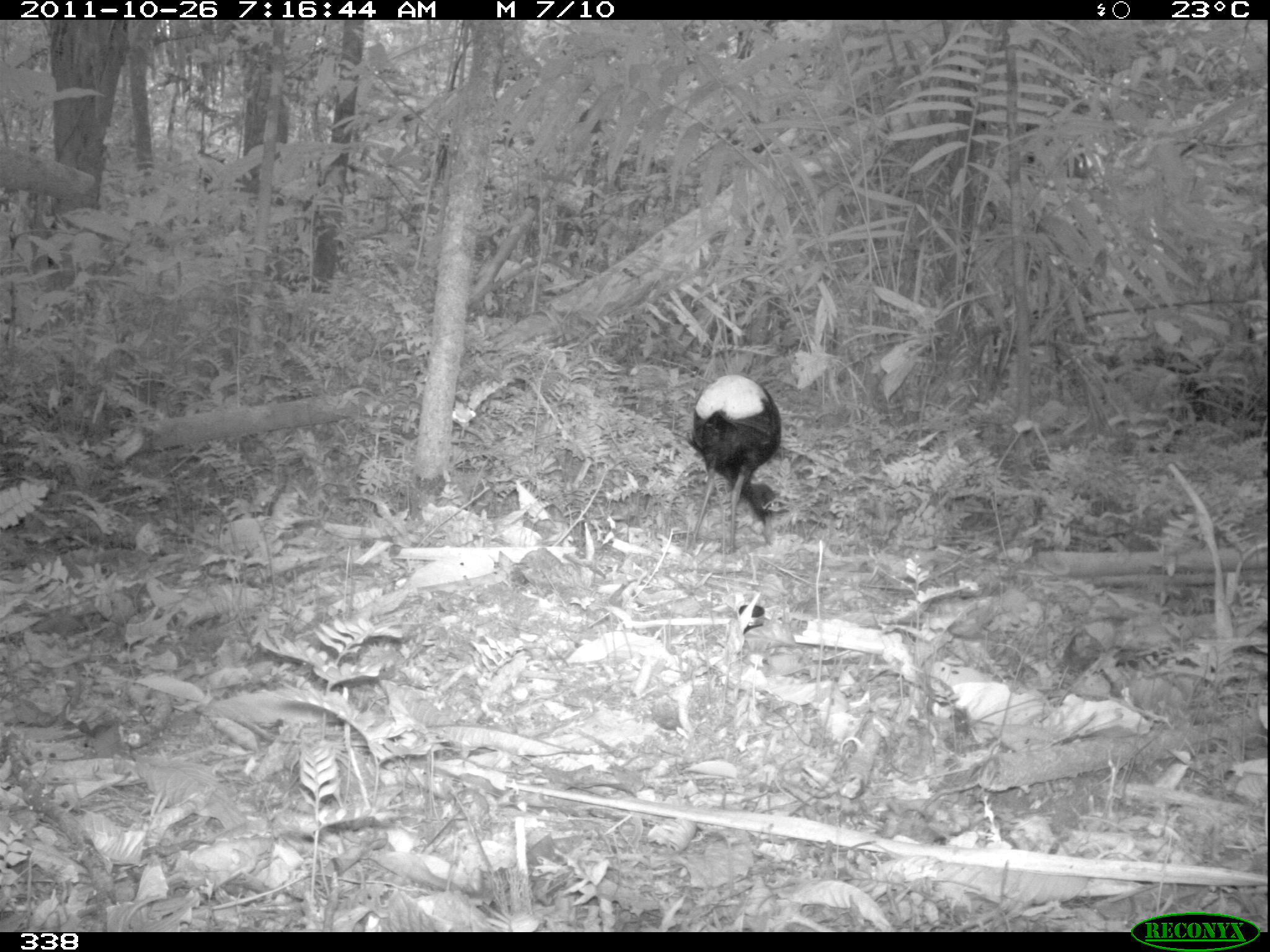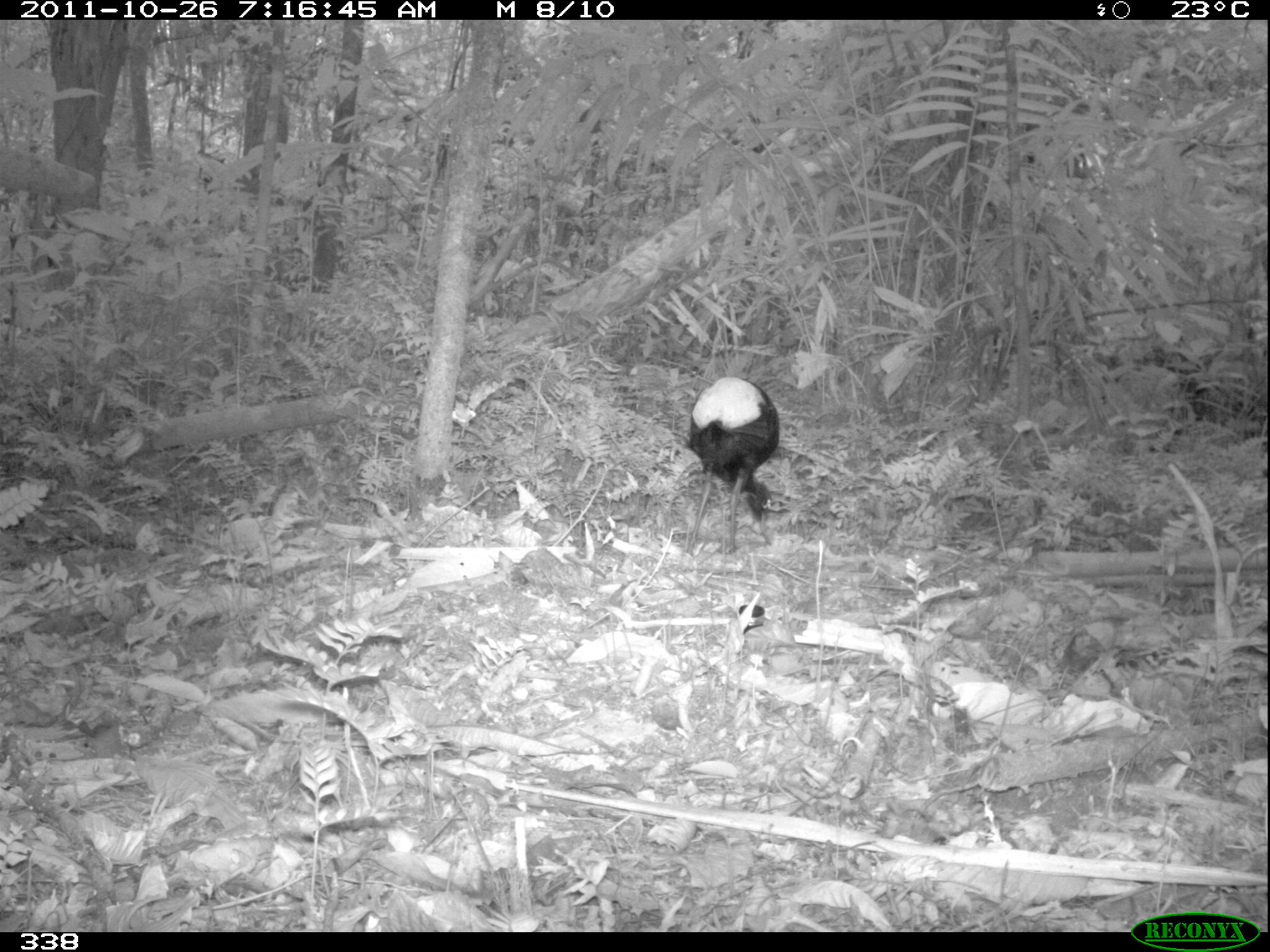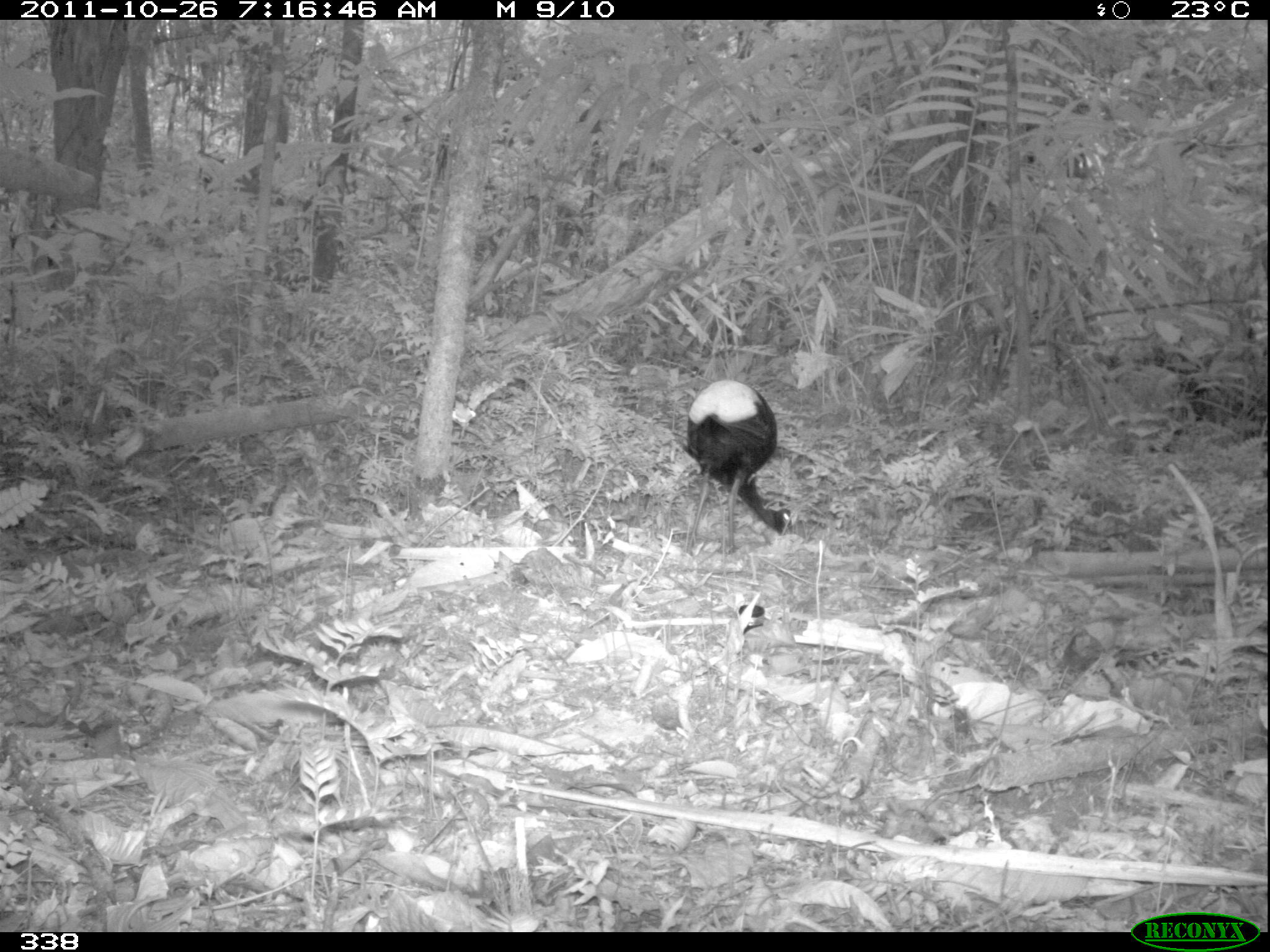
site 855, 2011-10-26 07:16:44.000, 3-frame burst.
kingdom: Animalia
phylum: Chordata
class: Aves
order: Gruiformes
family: Psophiidae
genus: Psophia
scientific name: Psophia leucoptera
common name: pale-winged trumpeter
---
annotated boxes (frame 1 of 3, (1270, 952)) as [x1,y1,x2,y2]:
psophia leucoptera: [685,373,781,553]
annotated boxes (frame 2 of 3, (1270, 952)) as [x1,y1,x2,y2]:
psophia leucoptera: [686,373,779,553]